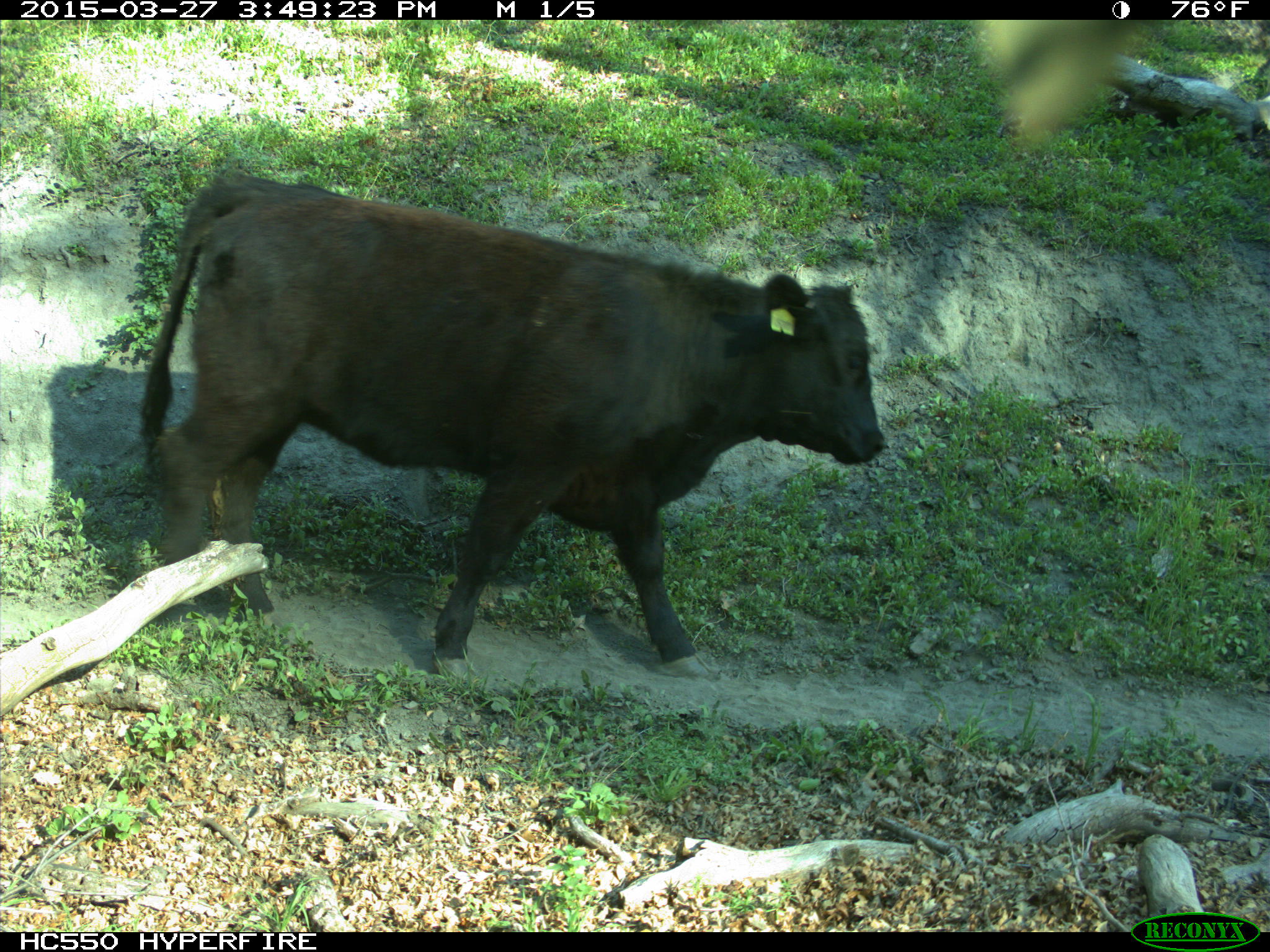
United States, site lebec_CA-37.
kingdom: Animalia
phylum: Chordata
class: Mammalia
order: Artiodactyla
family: Bovidae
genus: Bos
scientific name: Bos taurus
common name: domestic cow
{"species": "Bos taurus (domestic cow)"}